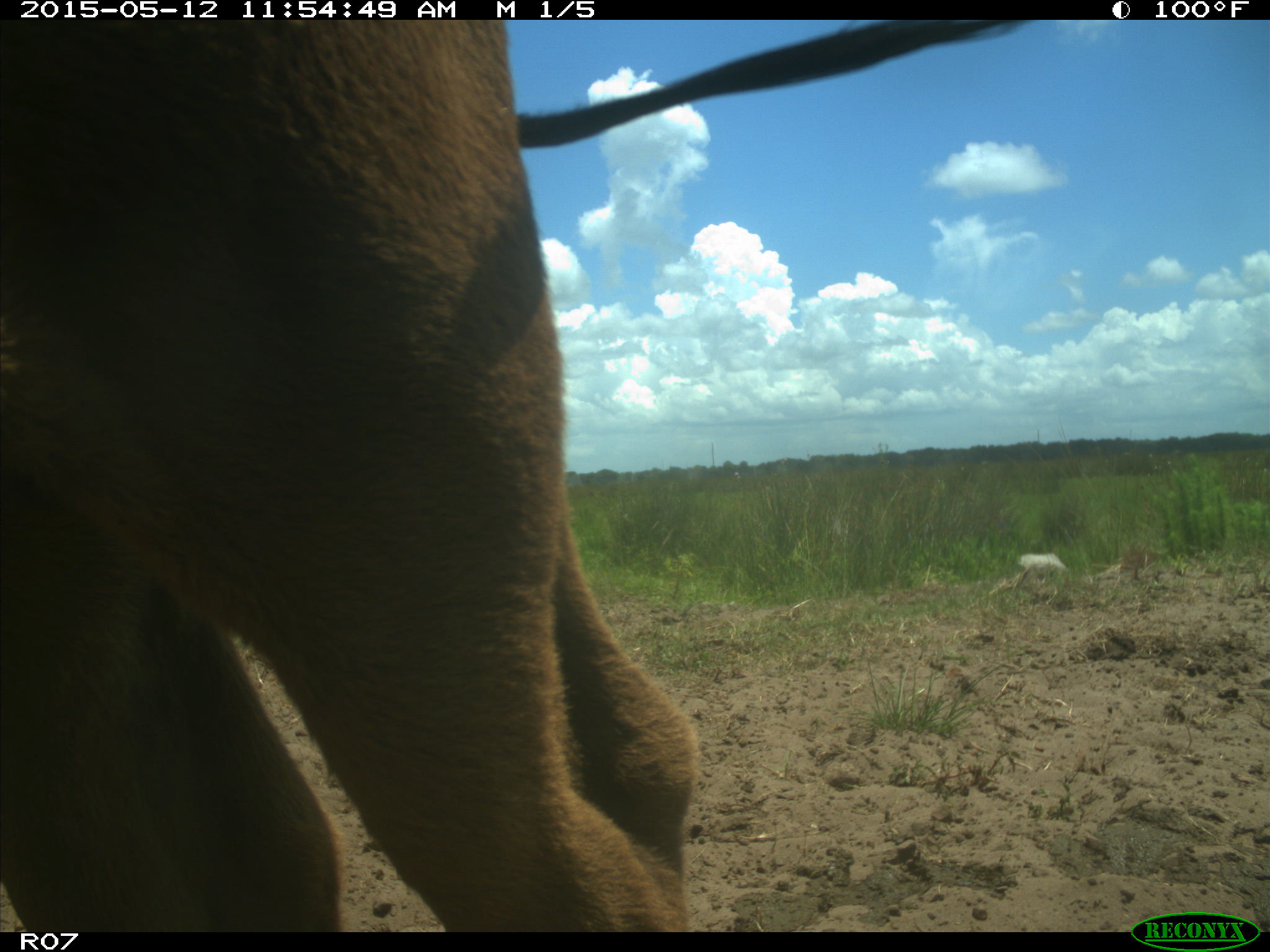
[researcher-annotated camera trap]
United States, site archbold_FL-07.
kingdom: Animalia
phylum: Chordata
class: Mammalia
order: Artiodactyla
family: Bovidae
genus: Bos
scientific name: Bos taurus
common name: domestic cow